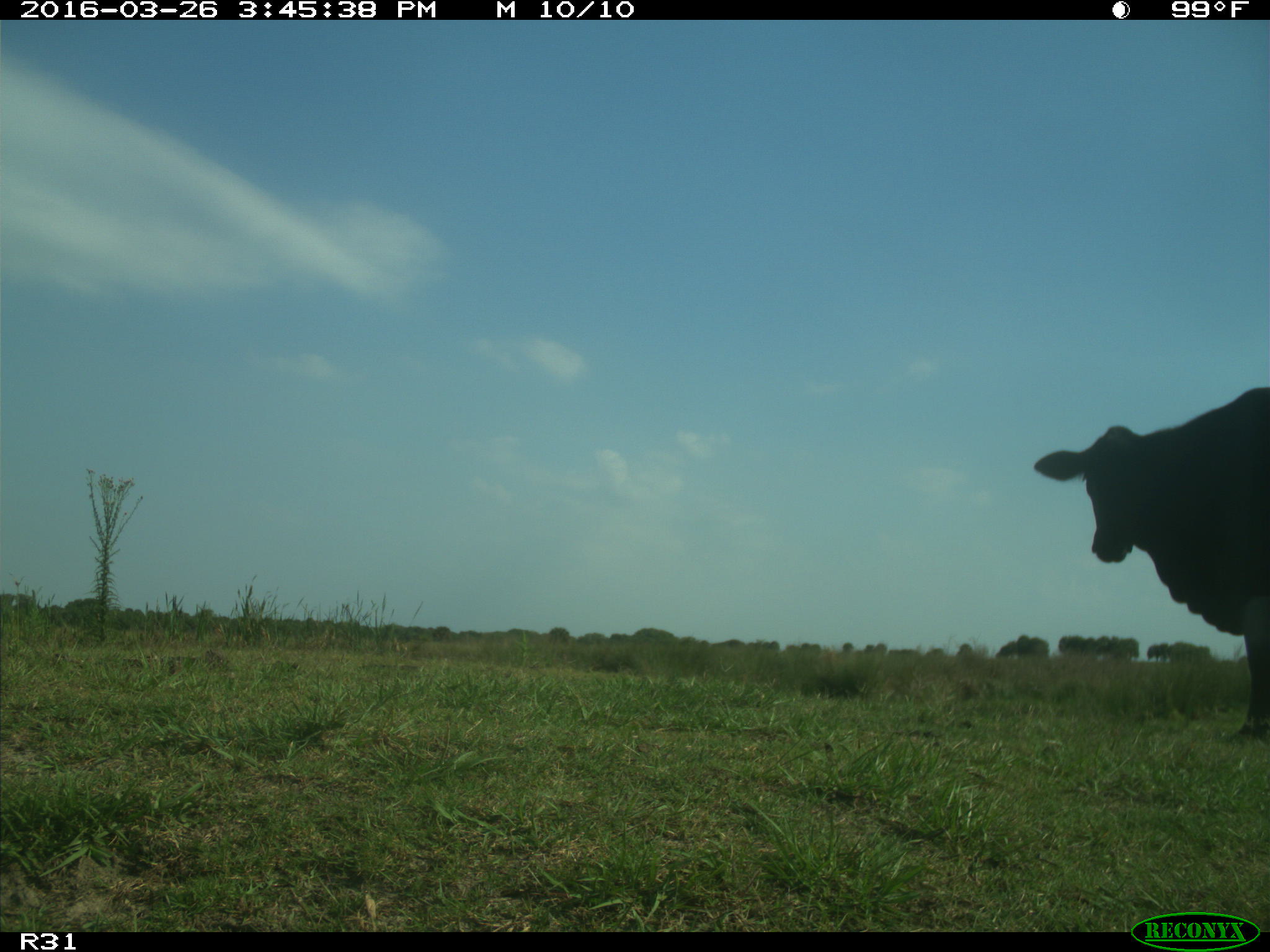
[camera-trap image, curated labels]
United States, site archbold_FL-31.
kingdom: Animalia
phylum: Chordata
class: Mammalia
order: Artiodactyla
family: Bovidae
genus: Bos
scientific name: Bos taurus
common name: domestic cow